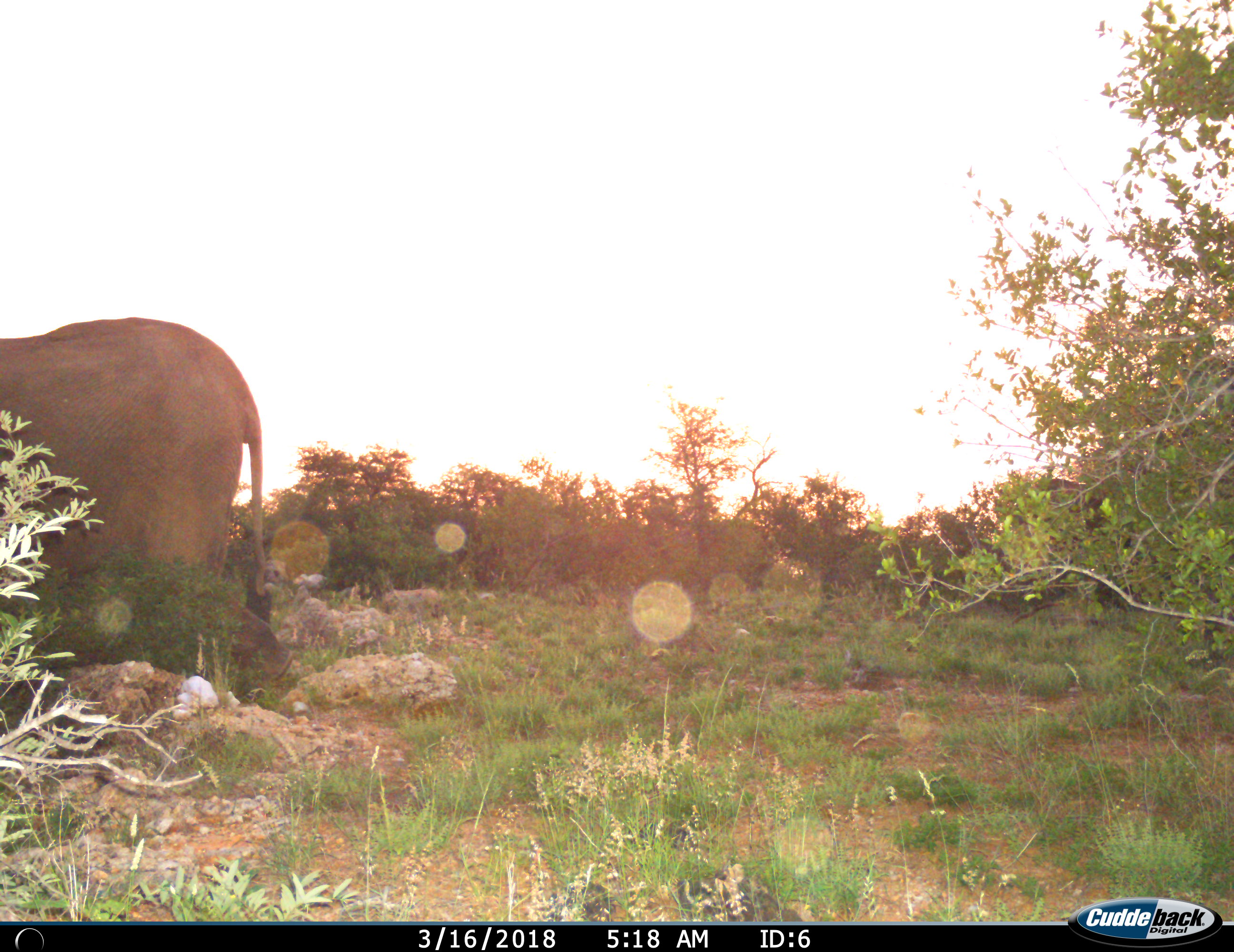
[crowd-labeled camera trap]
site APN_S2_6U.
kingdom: Animalia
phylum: Chordata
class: Mammalia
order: Proboscidea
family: Elephantidae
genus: Loxodonta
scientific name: Loxodonta africana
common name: african bush elephant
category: elephant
Elephant (african bush elephant) (Loxodonta africana), count 1. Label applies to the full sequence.